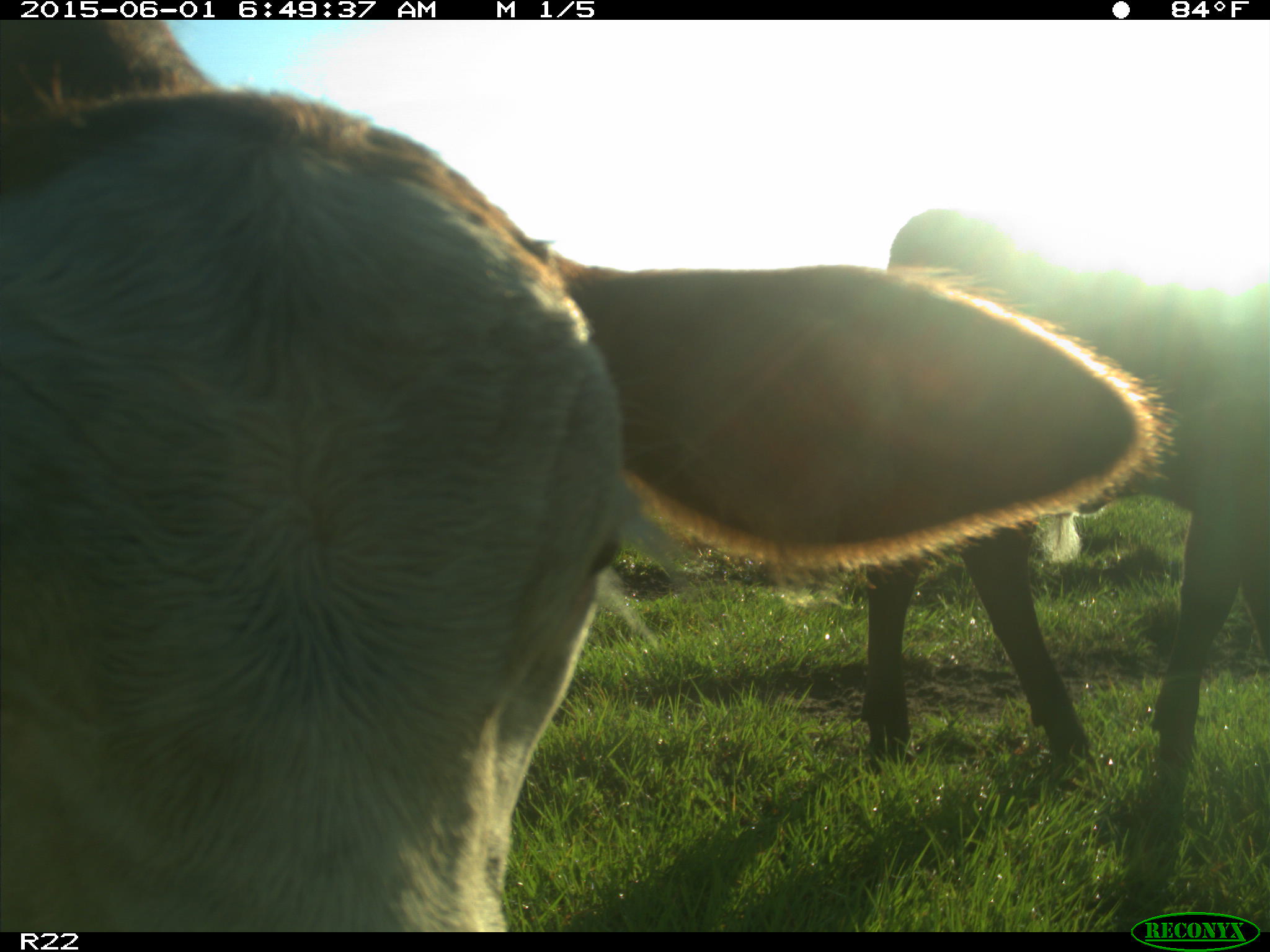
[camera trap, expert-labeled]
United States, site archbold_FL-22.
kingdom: Animalia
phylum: Chordata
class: Mammalia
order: Artiodactyla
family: Bovidae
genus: Bos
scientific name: Bos taurus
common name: domestic cow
Bos taurus (domestic cow).